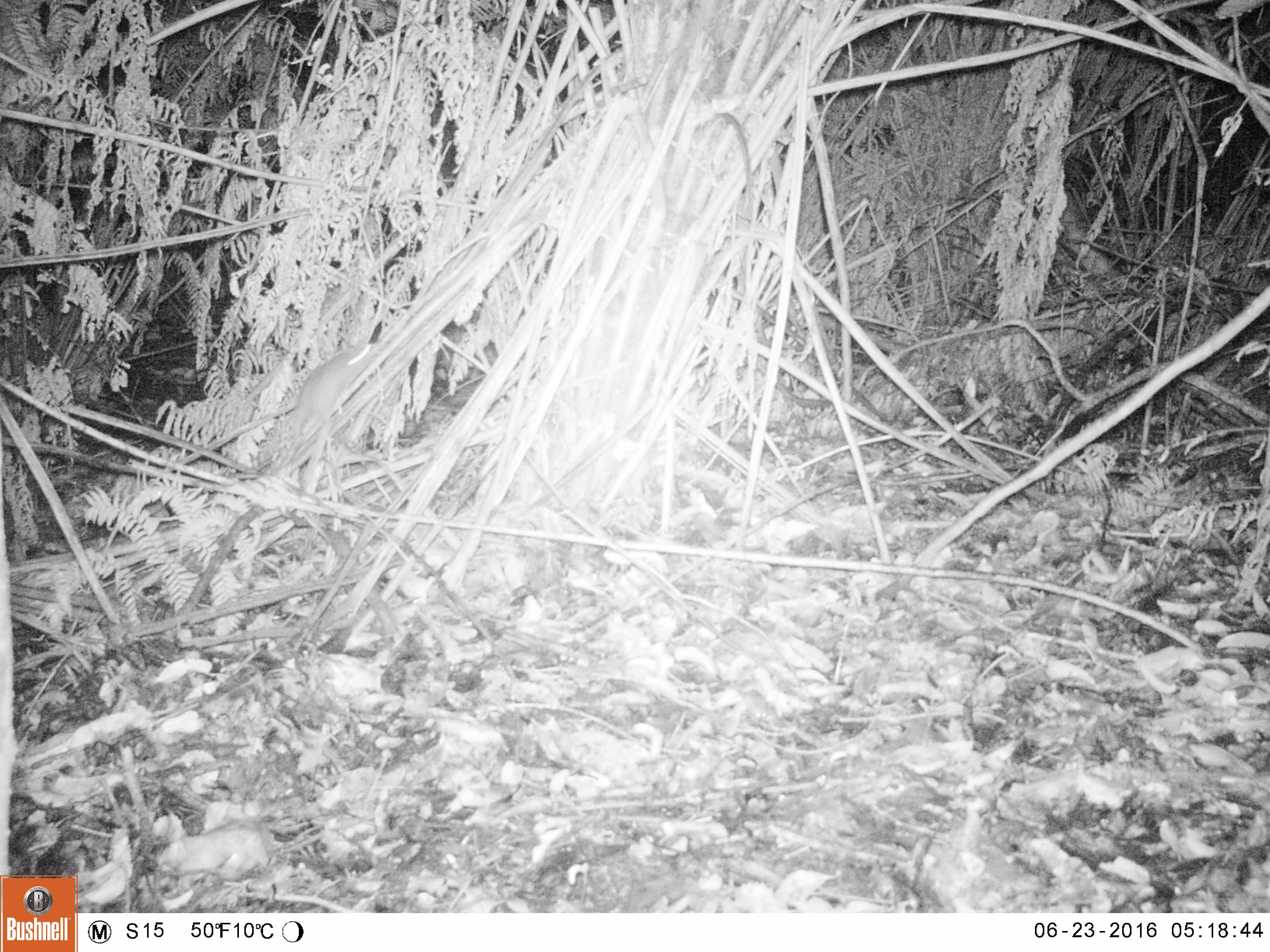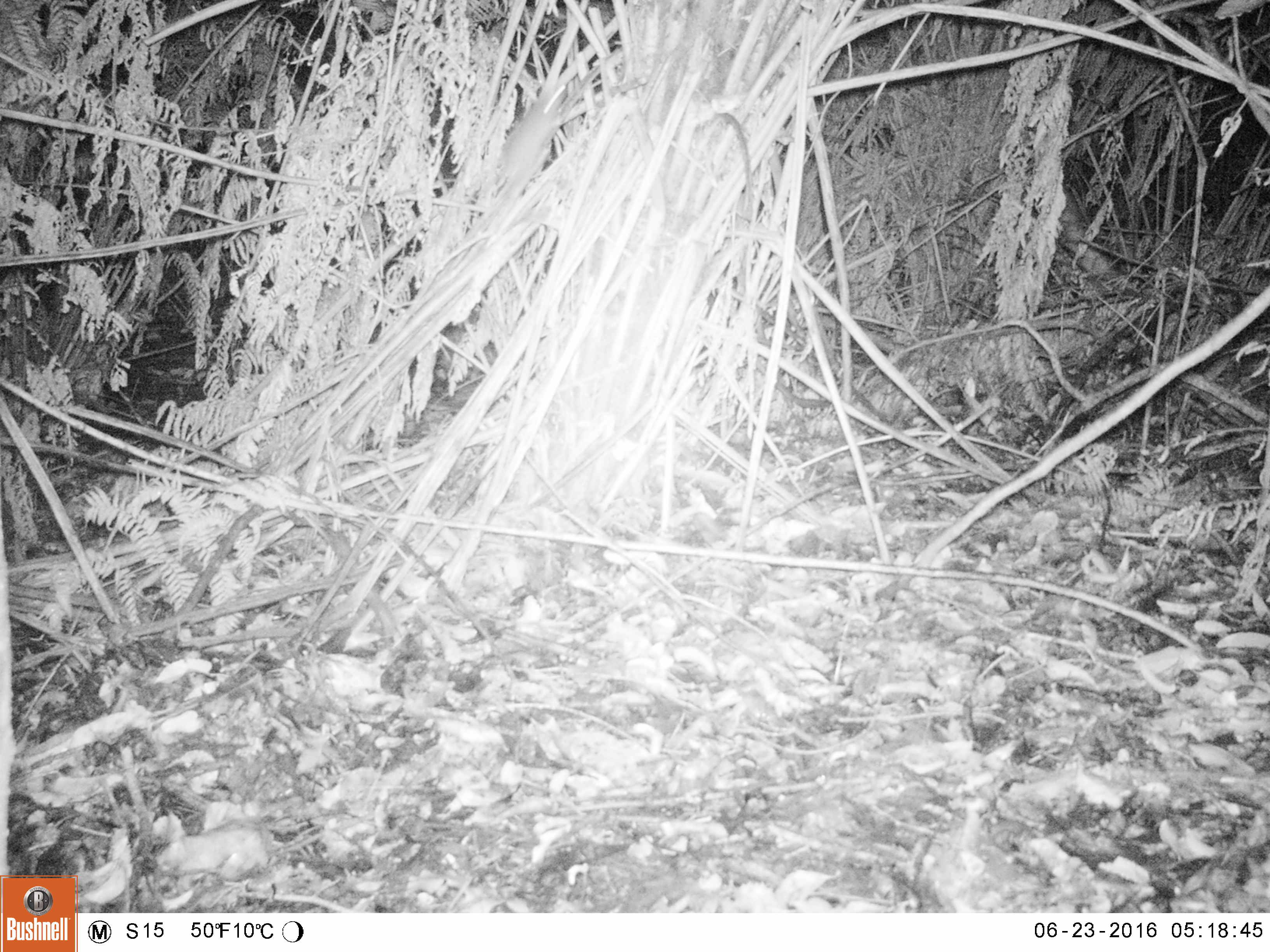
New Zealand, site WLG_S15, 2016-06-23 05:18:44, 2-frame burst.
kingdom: Animalia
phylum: Chordata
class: Mammalia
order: Rodentia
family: Muridae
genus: Rattus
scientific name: Rattus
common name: rat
Rat (Rattus).